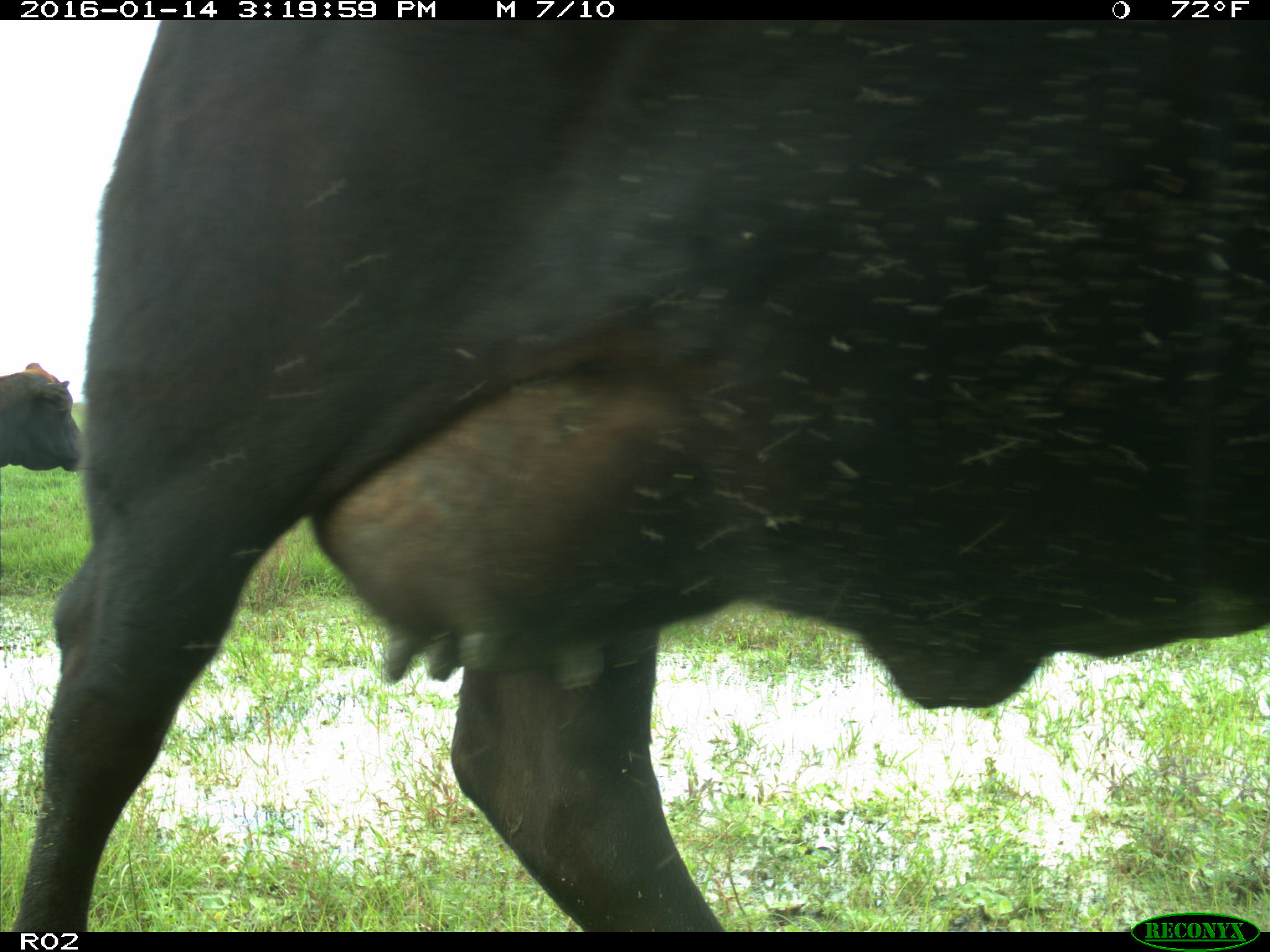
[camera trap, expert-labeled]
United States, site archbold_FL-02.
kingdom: Animalia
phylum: Chordata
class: Mammalia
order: Artiodactyla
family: Bovidae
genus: Bos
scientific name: Bos taurus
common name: domestic cow